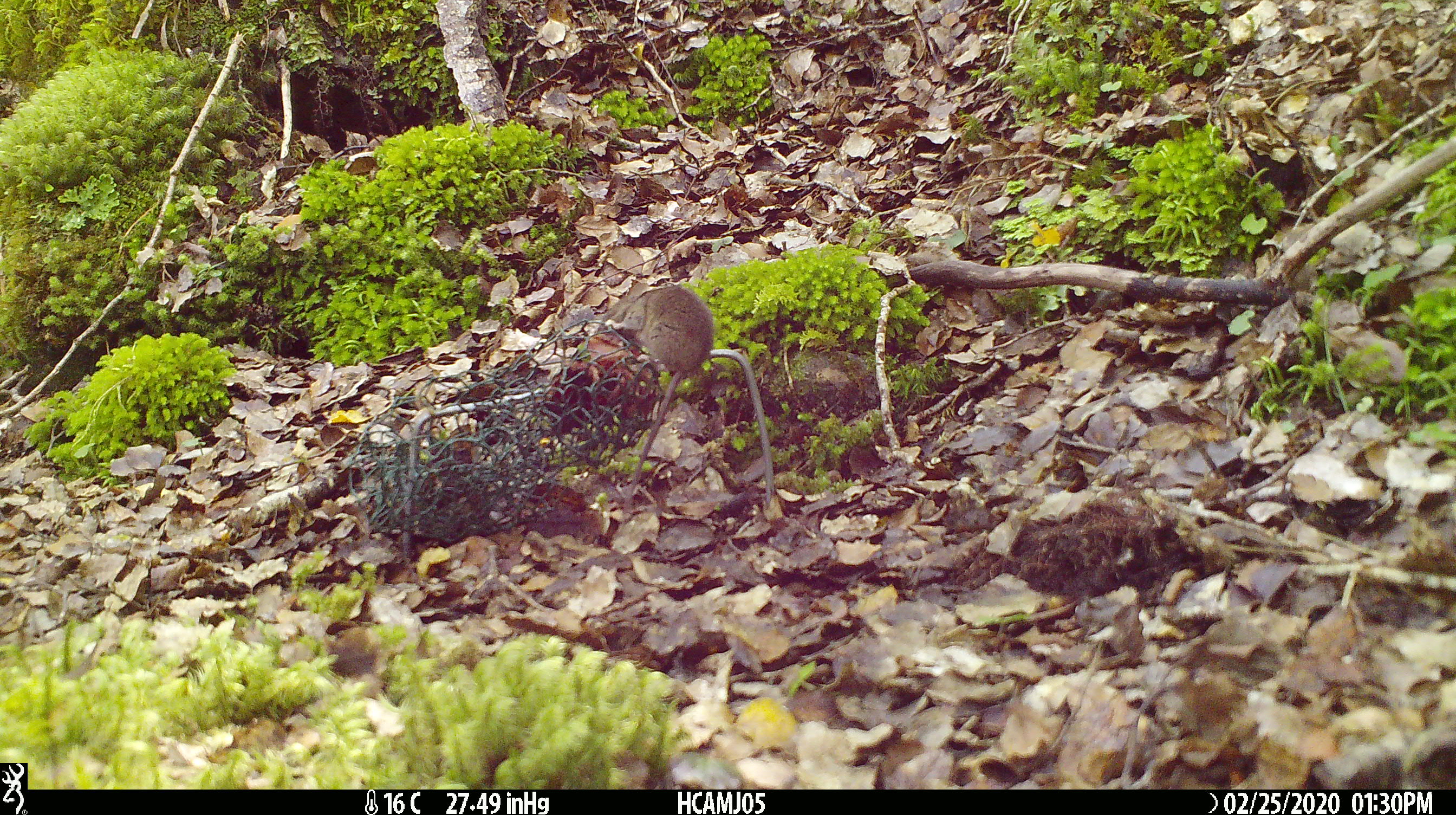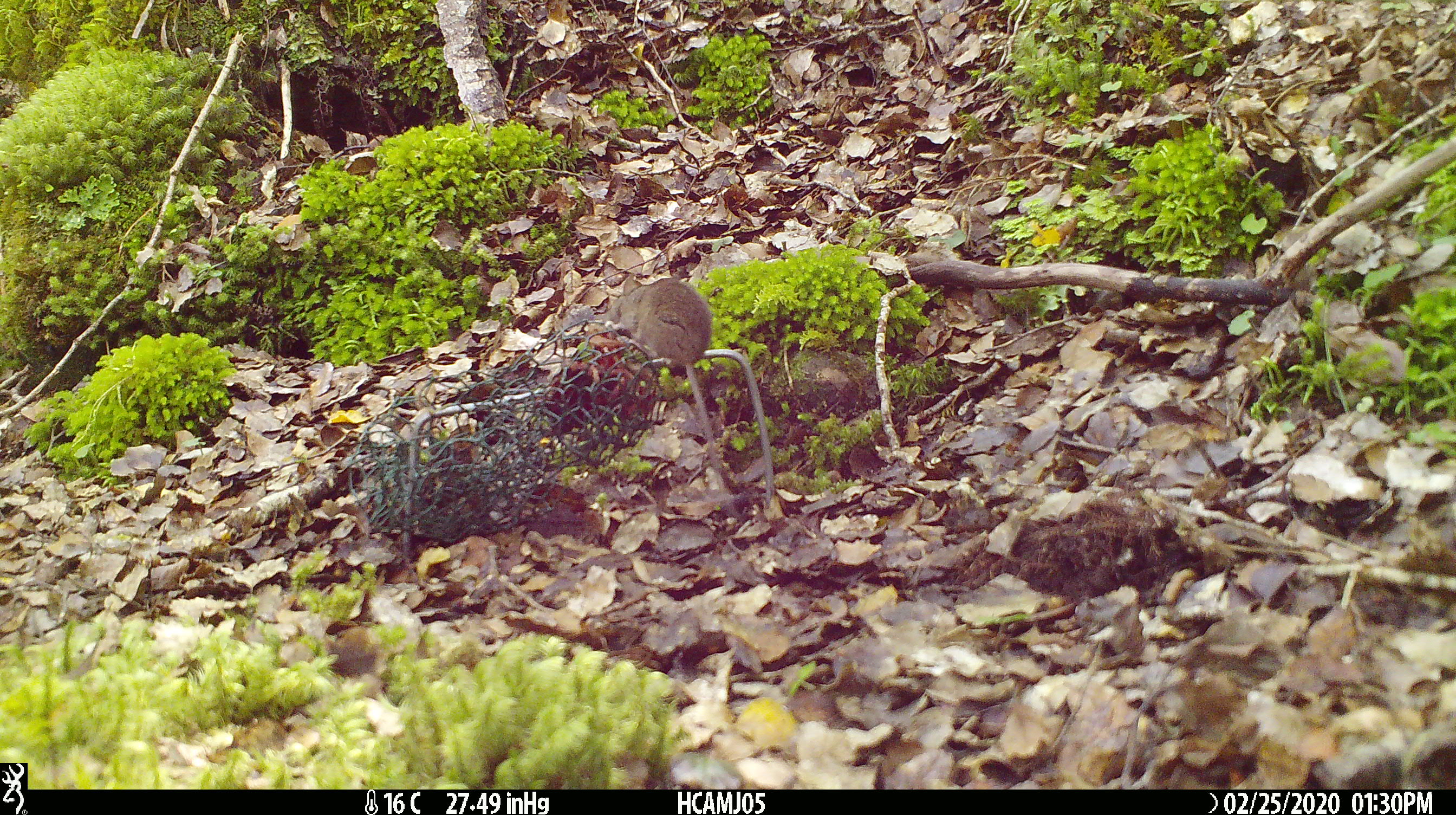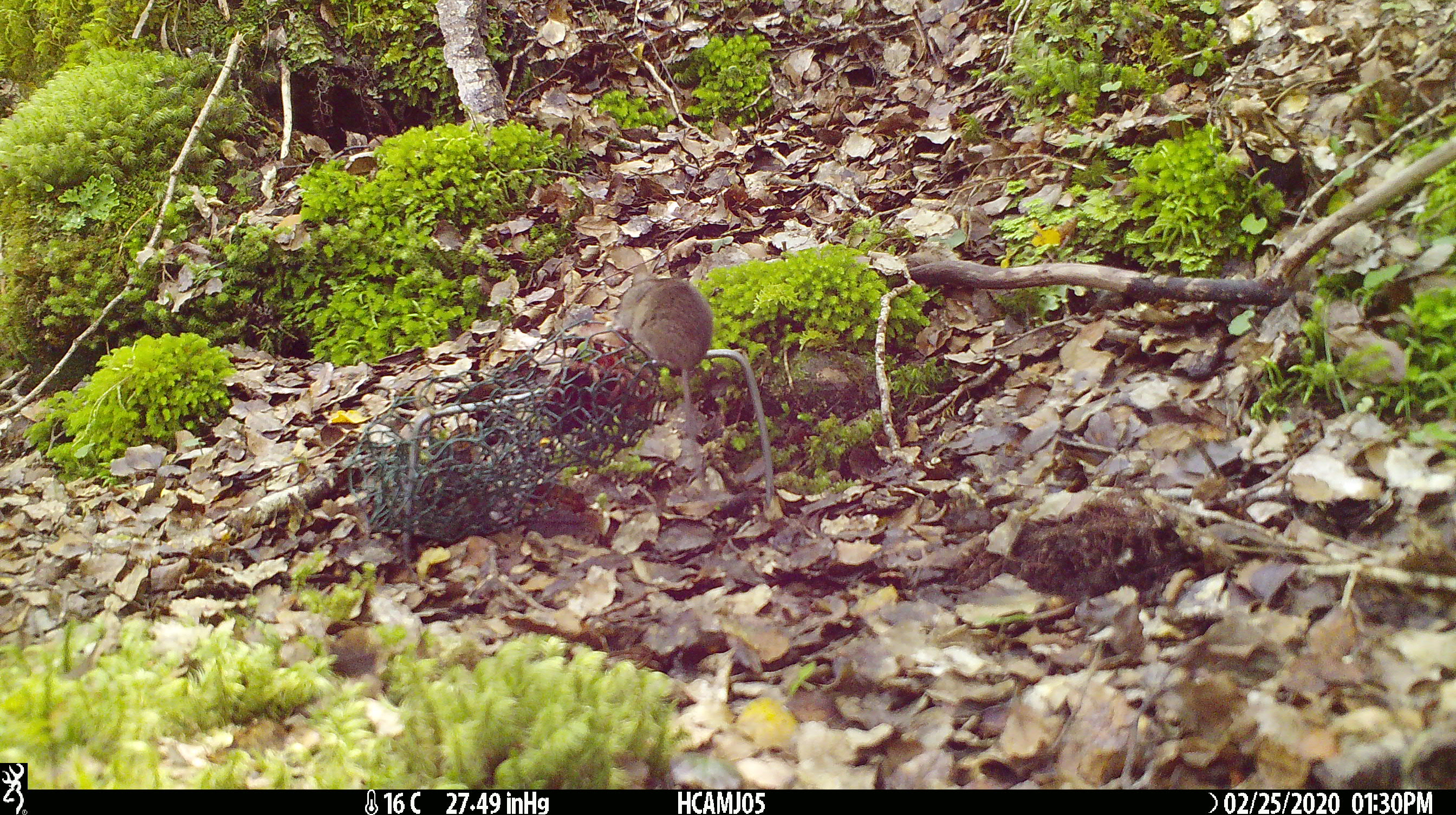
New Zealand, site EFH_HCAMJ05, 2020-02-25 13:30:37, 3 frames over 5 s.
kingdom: Animalia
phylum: Chordata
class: Mammalia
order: Rodentia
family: Muridae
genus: Mus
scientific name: Mus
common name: mouse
Mouse (Mus).